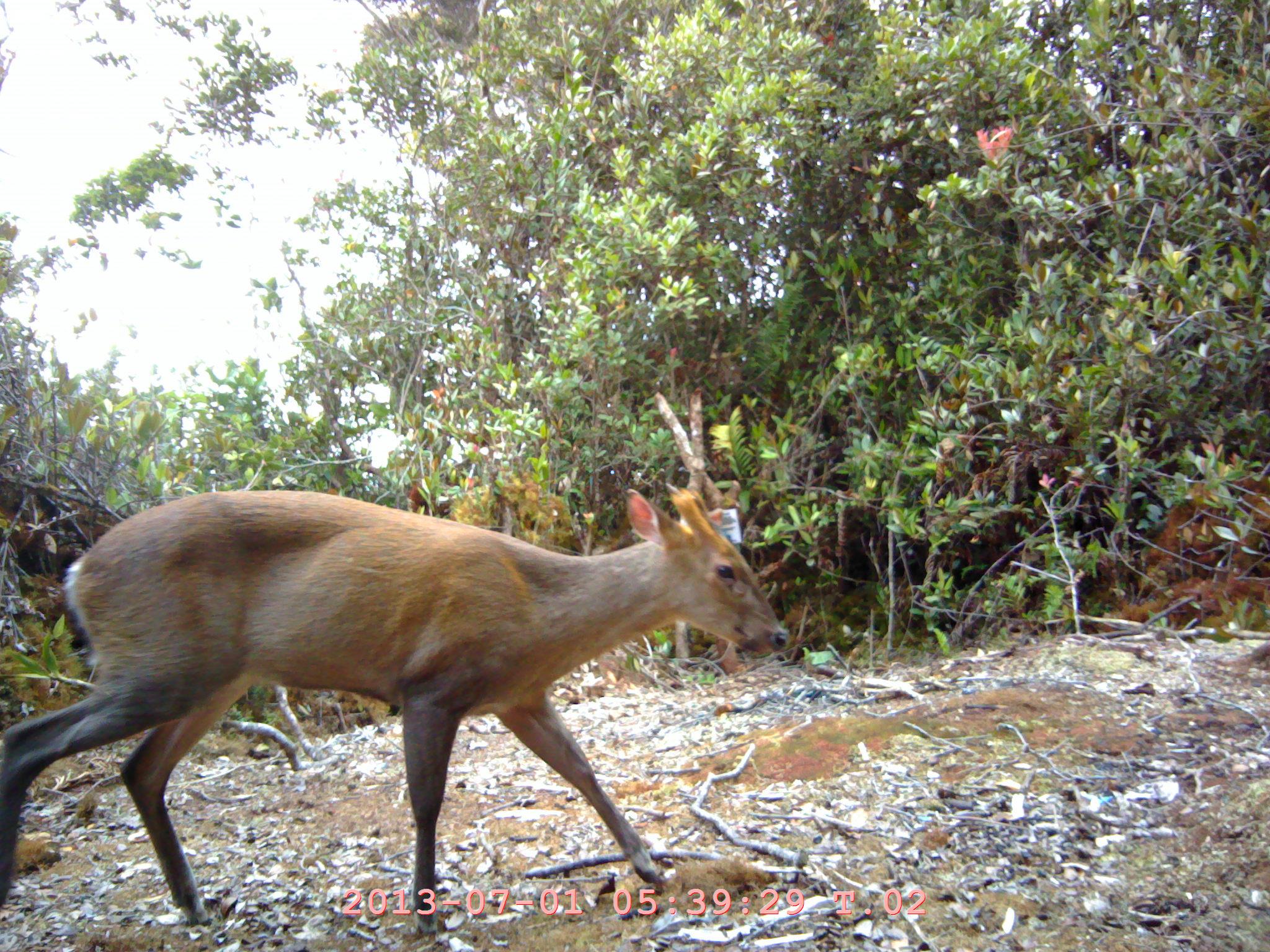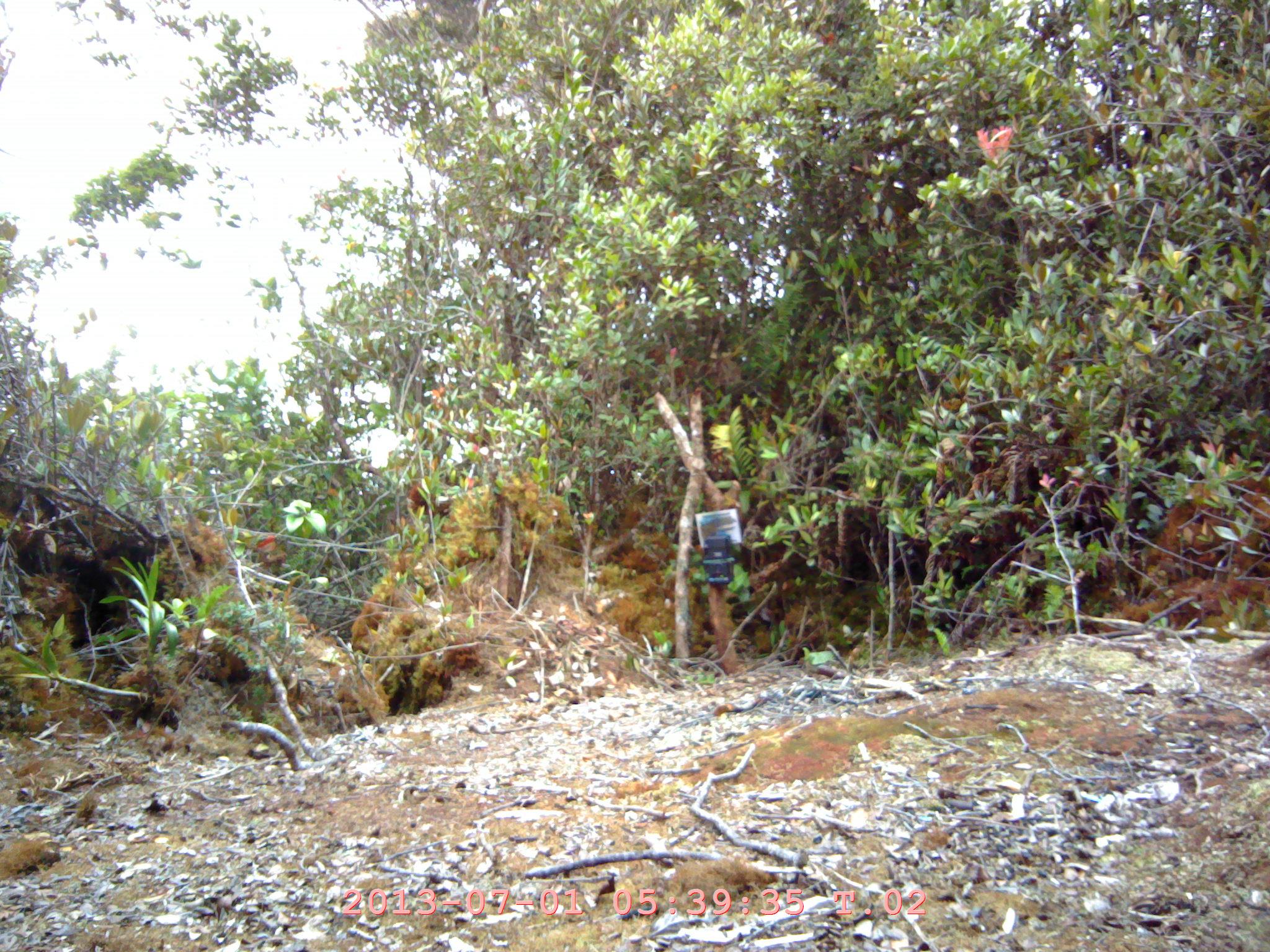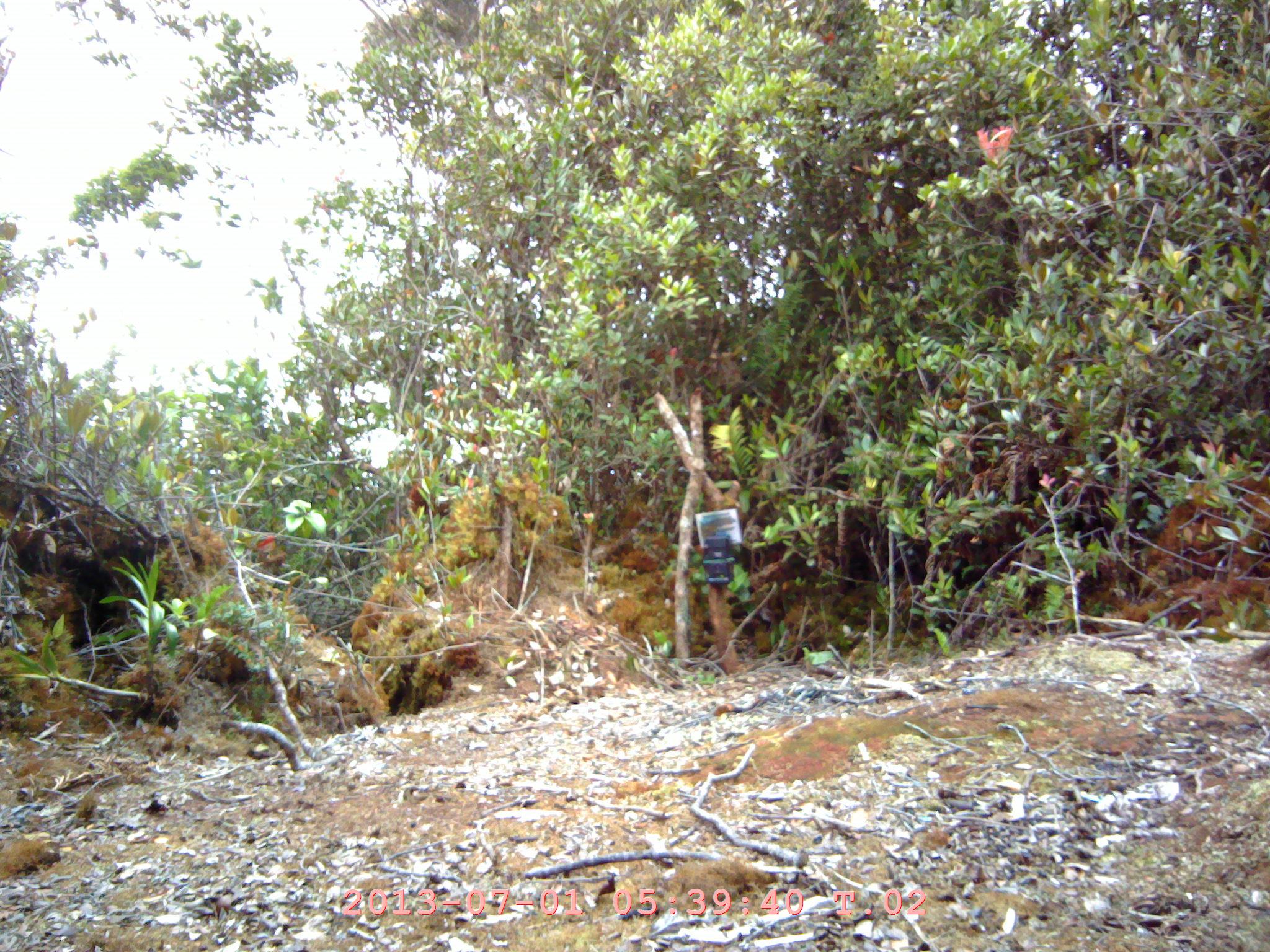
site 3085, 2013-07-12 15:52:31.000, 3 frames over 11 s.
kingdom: Animalia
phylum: Chordata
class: Mammalia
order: Artiodactyla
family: Cervidae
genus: Muntiacus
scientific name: Muntiacus muntjak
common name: southern red muntjac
Muntiacus muntjak (southern red muntjac).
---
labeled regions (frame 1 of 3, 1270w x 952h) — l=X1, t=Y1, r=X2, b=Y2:
muntiacus muntjak: l=0, t=483, r=787, b=930